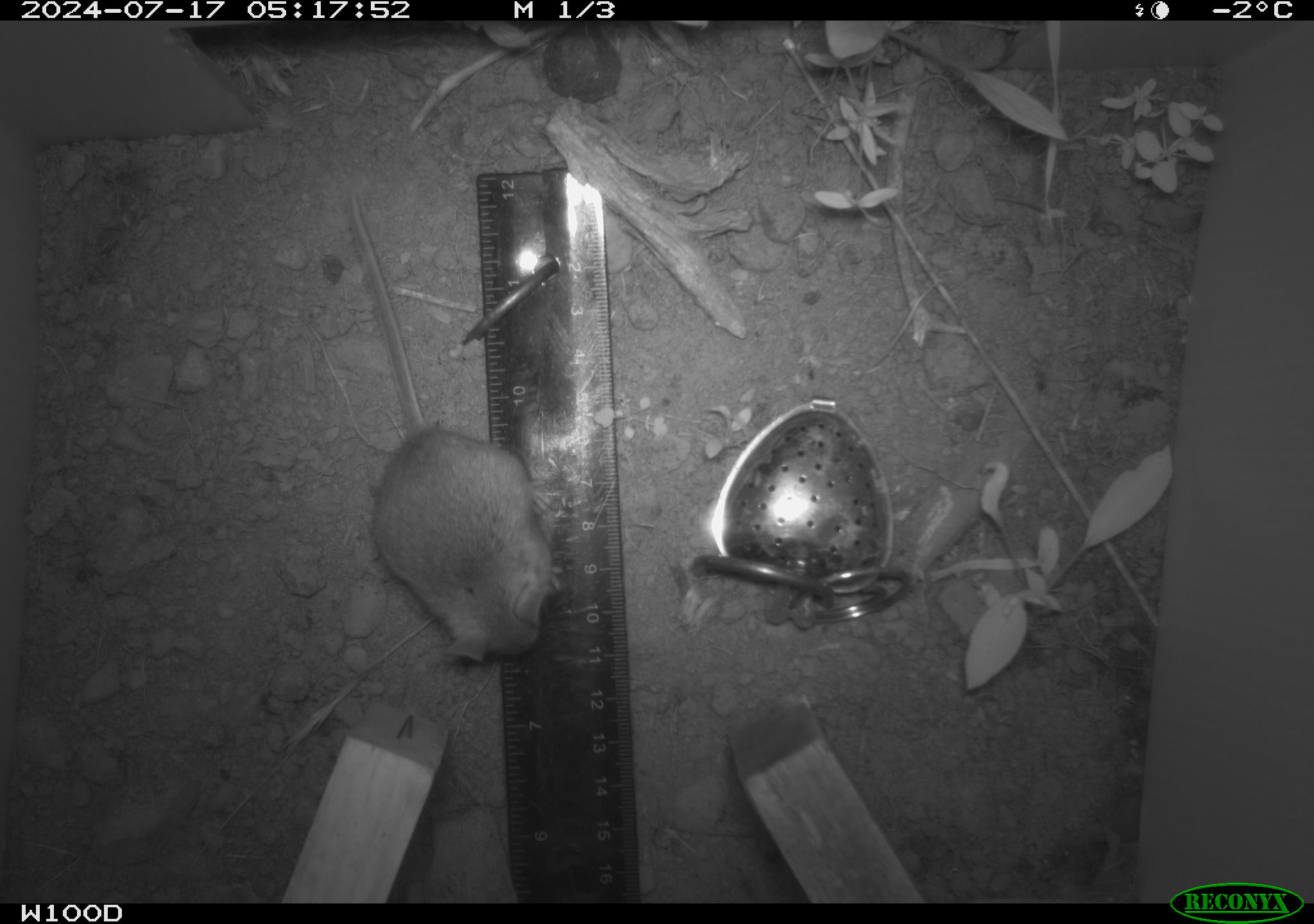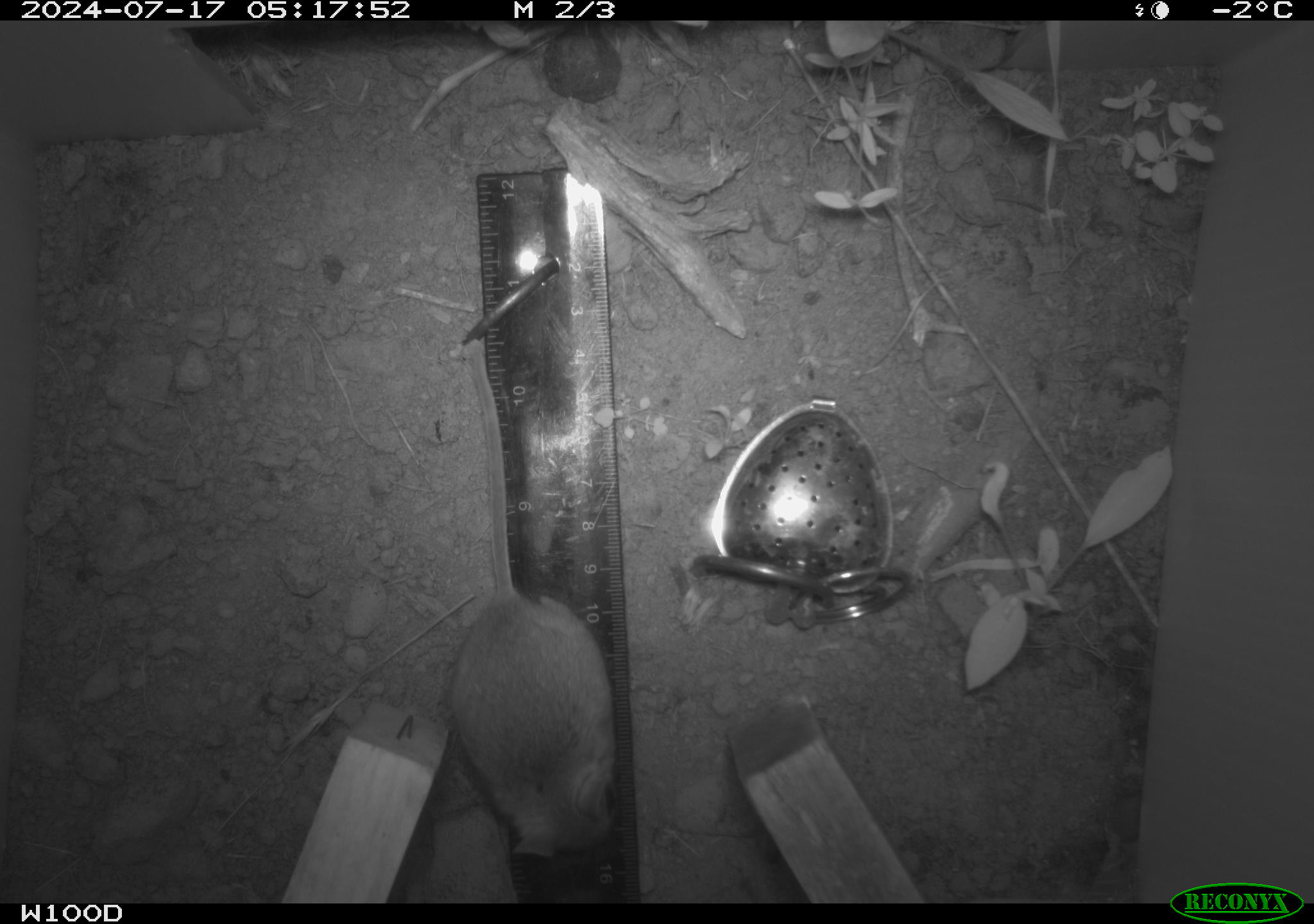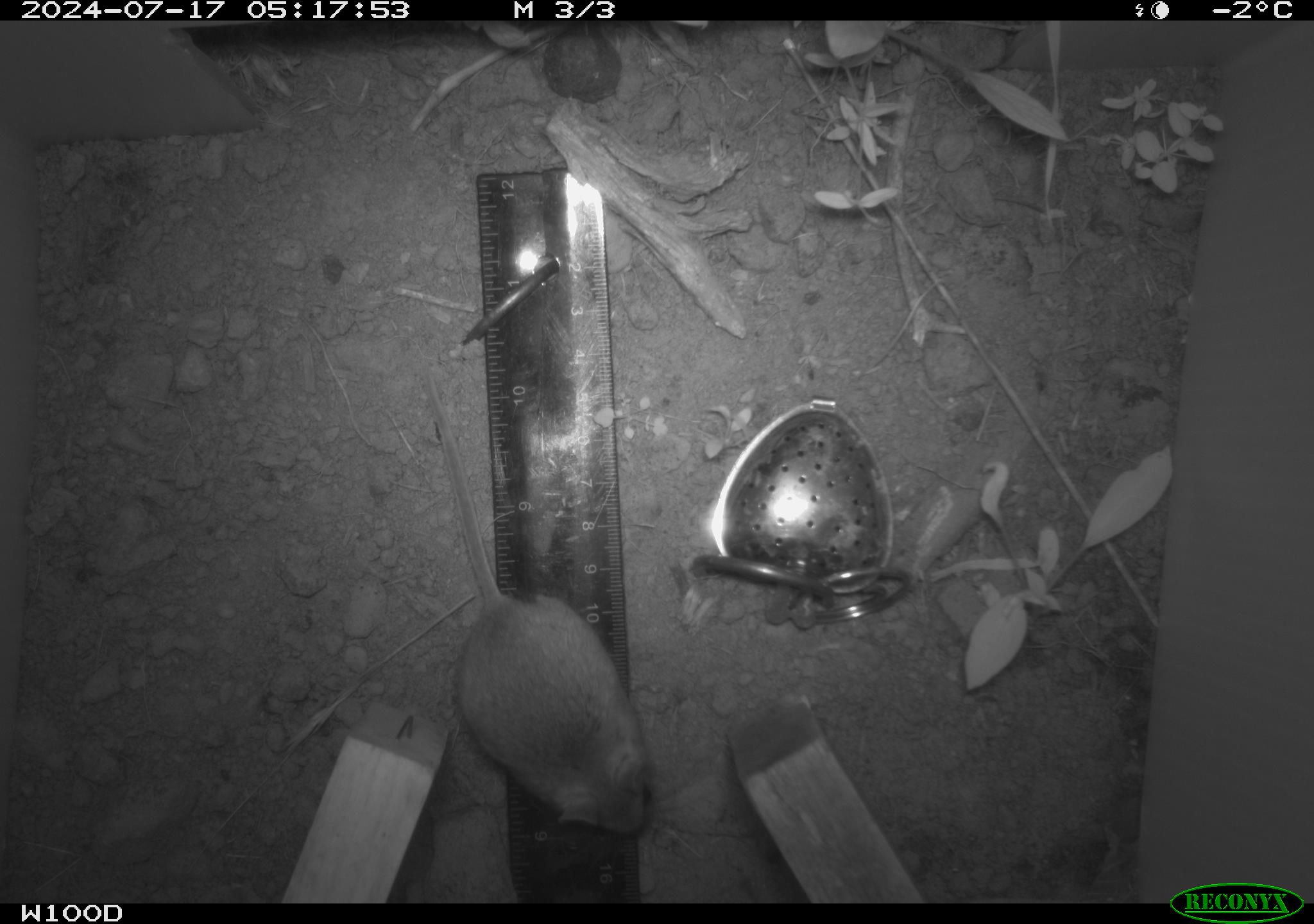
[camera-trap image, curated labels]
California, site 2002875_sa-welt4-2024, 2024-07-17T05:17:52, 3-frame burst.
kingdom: Animalia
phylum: Chordata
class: Mammalia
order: Rodentia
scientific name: Rodentia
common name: mouse species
Mouse species (Rodentia).